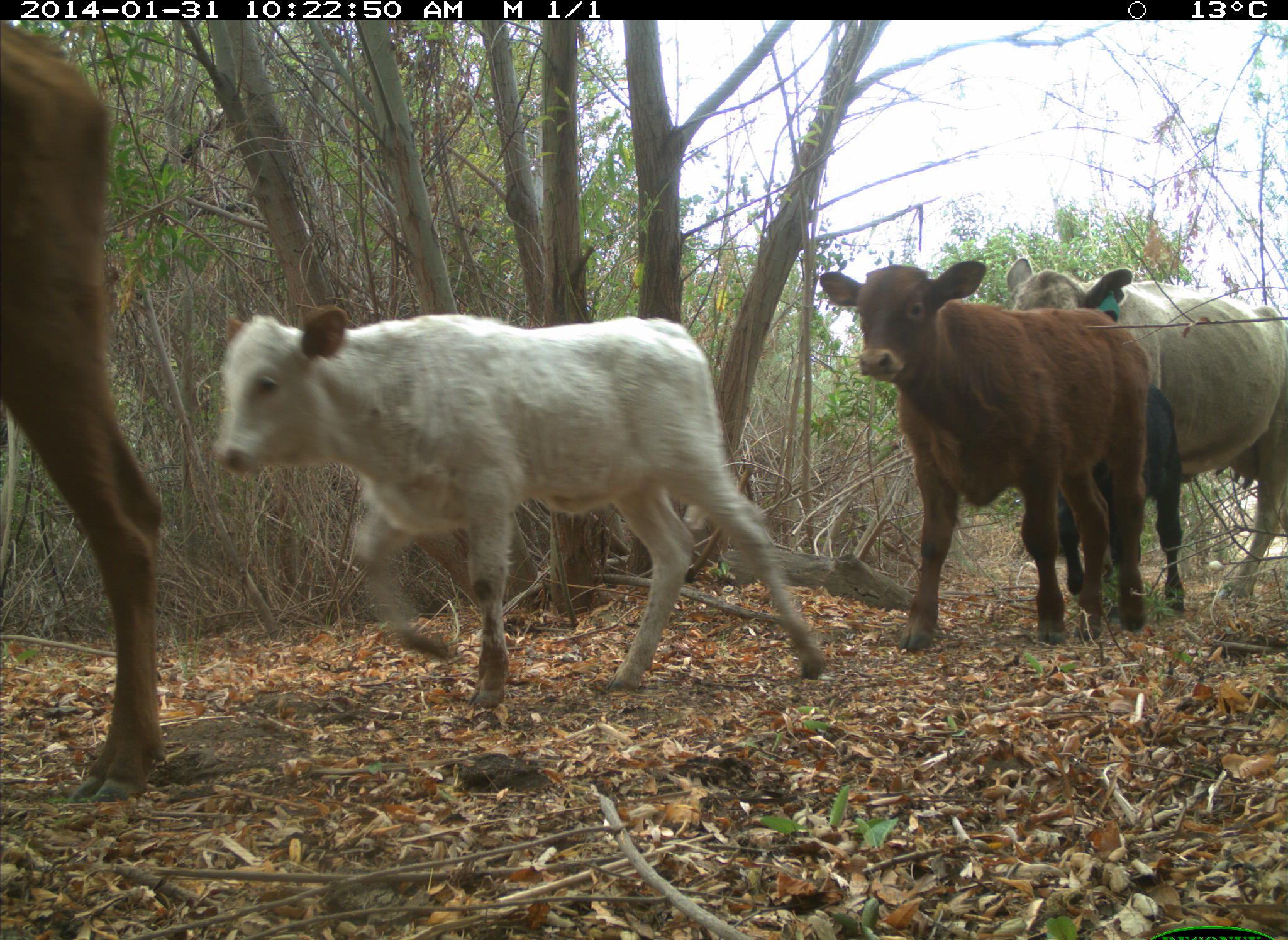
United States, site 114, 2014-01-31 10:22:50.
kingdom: Animalia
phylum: Chordata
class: Mammalia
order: Artiodactyla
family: Bovidae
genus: Bos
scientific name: Bos taurus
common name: cow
Cow (Bos taurus).